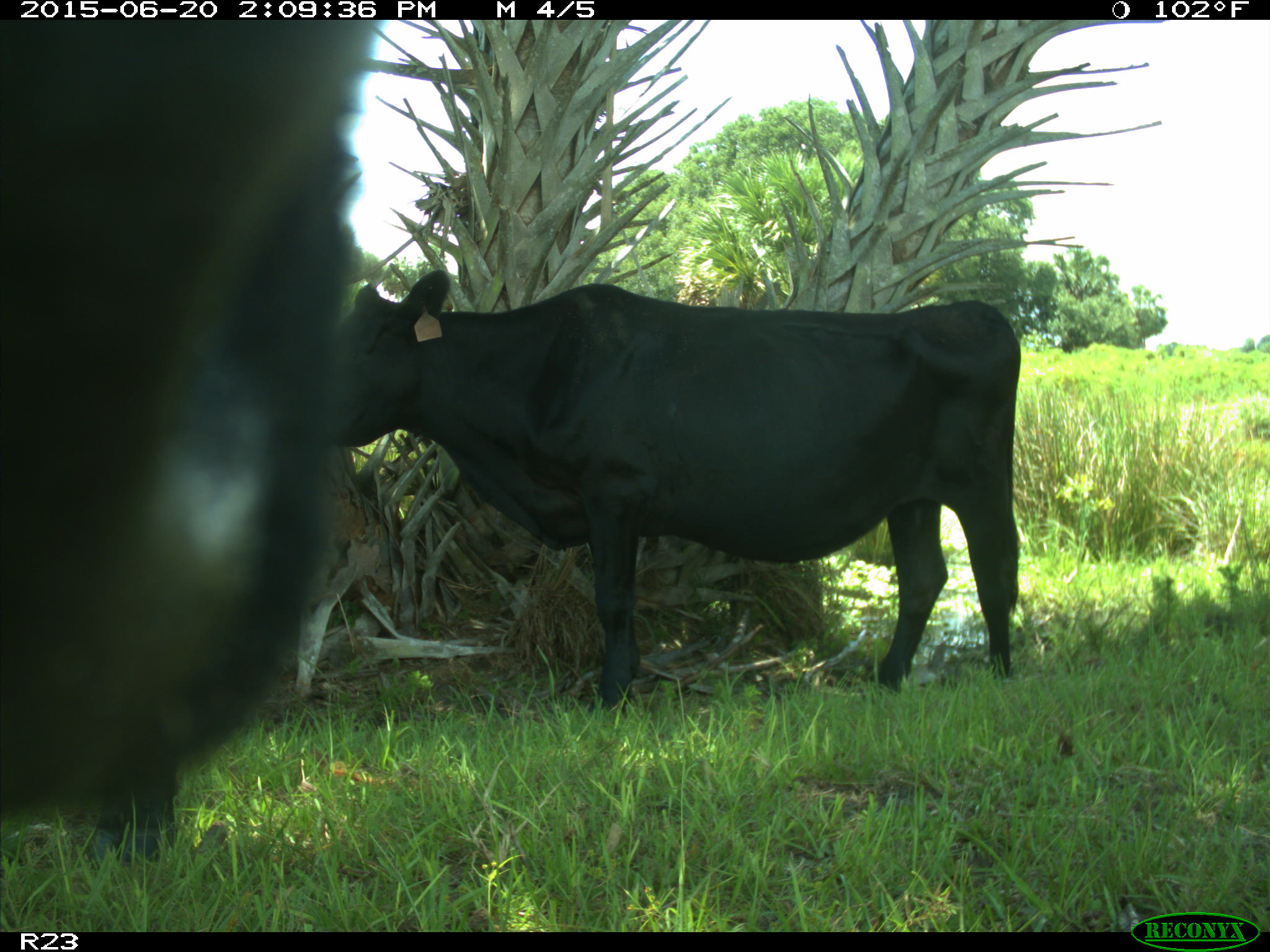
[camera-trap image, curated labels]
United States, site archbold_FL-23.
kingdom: Animalia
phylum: Chordata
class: Mammalia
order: Artiodactyla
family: Bovidae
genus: Bos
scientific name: Bos taurus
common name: domestic cow